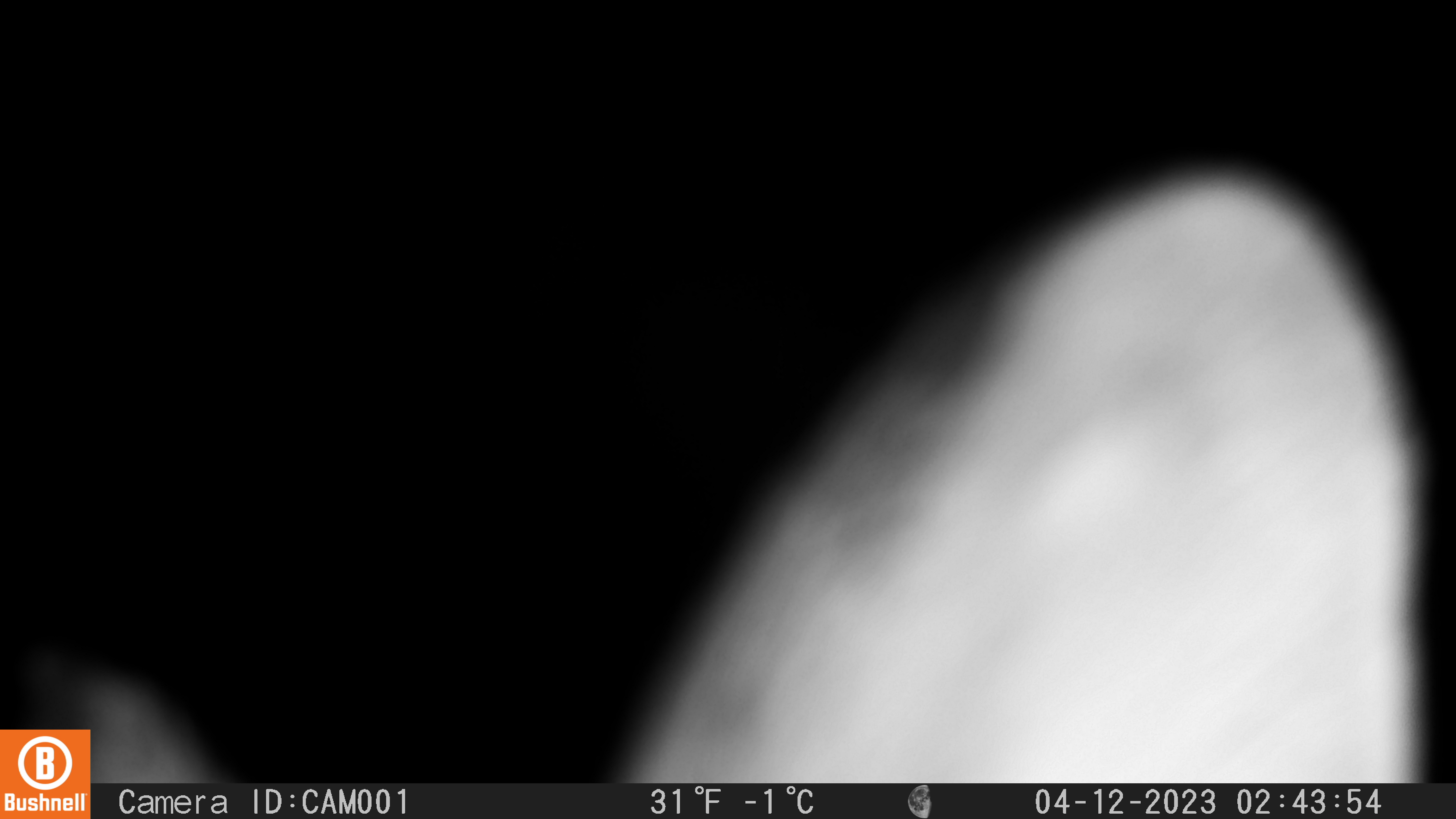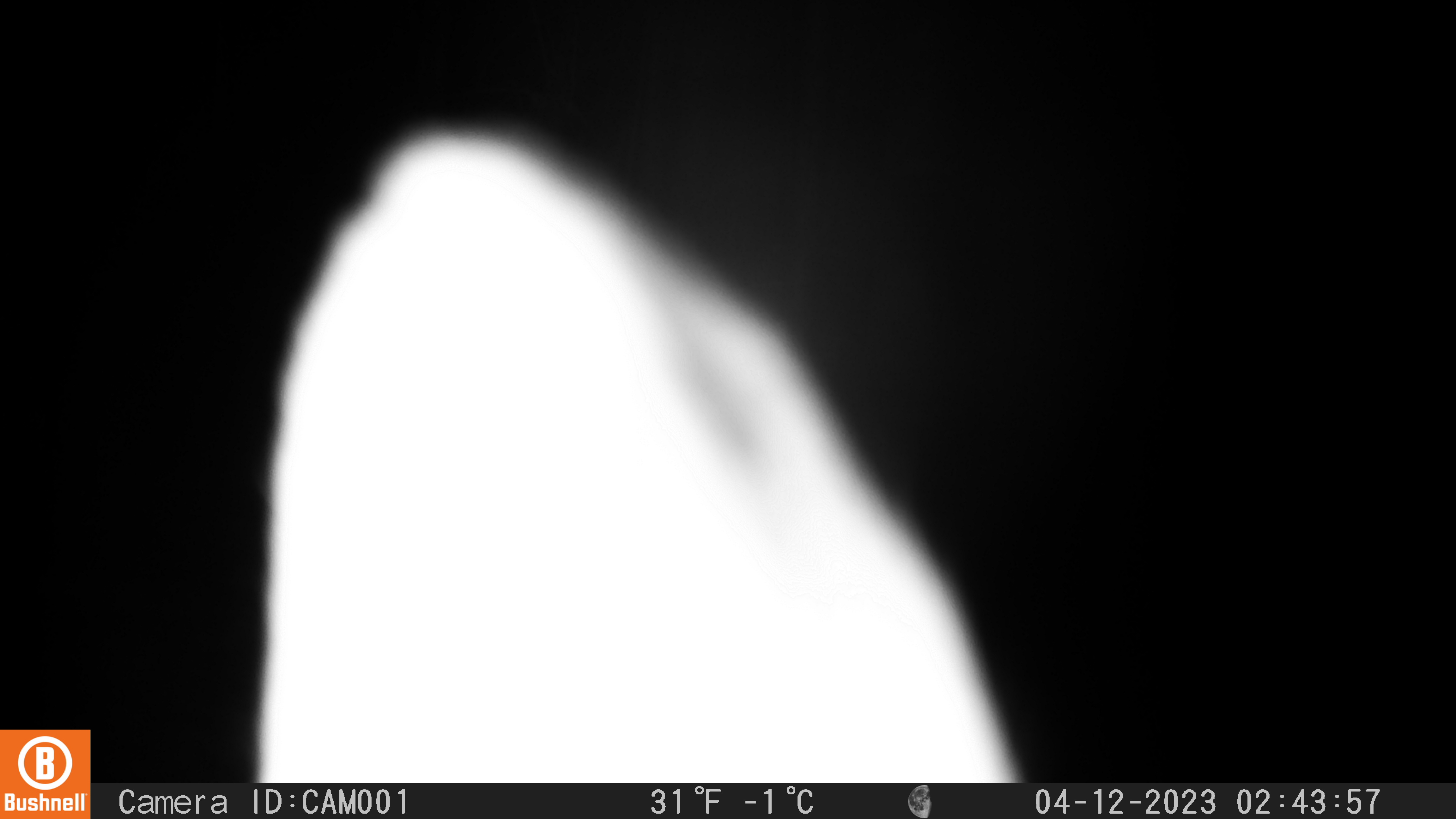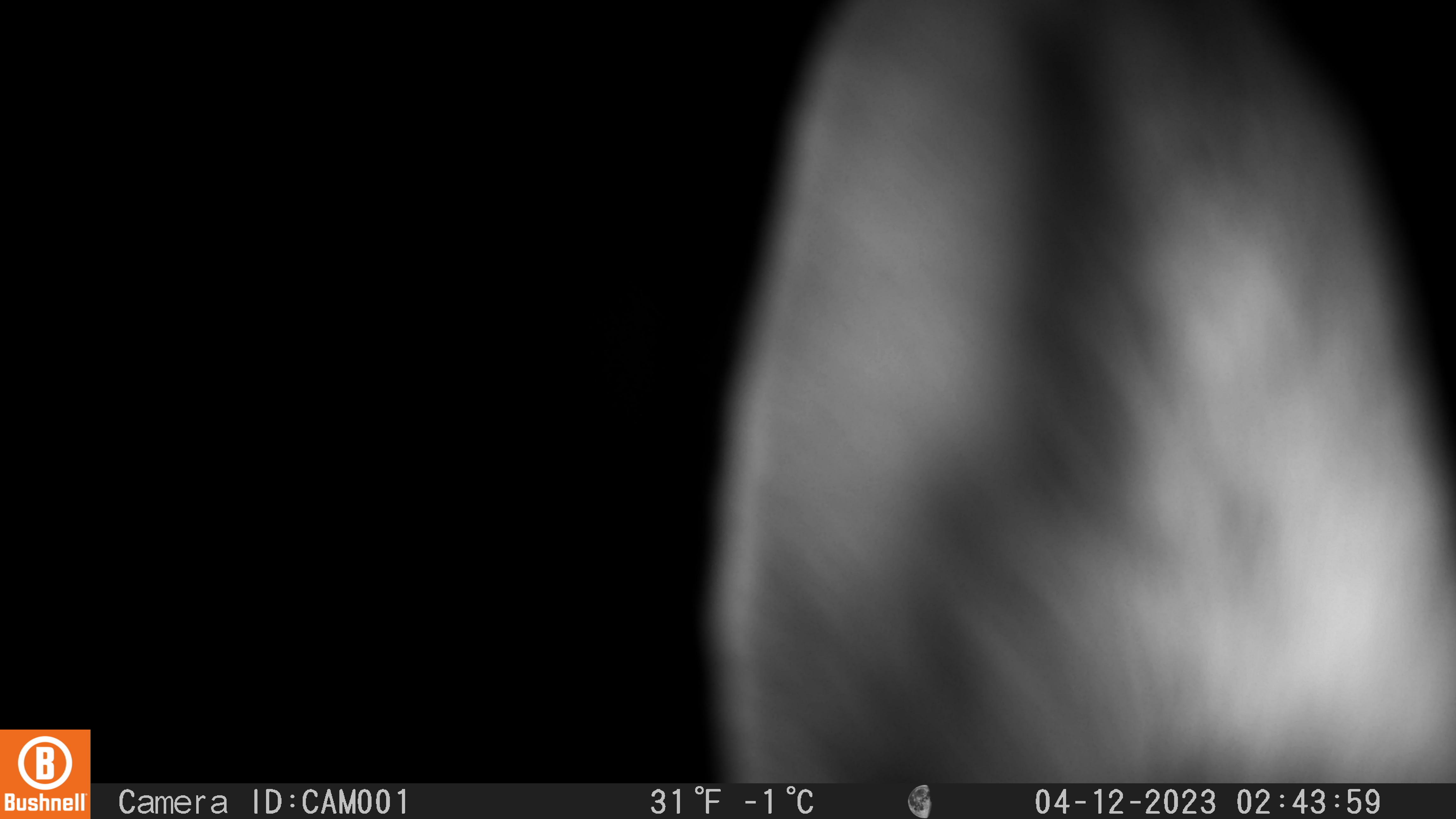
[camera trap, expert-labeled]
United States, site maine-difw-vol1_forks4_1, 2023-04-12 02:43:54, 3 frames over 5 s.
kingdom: Animalia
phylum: Chordata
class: Mammalia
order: Lagomorpha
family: Leporidae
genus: Lepus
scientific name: Lepus americanus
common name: snowshoe hare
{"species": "snowshoe hare (Lepus americanus)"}